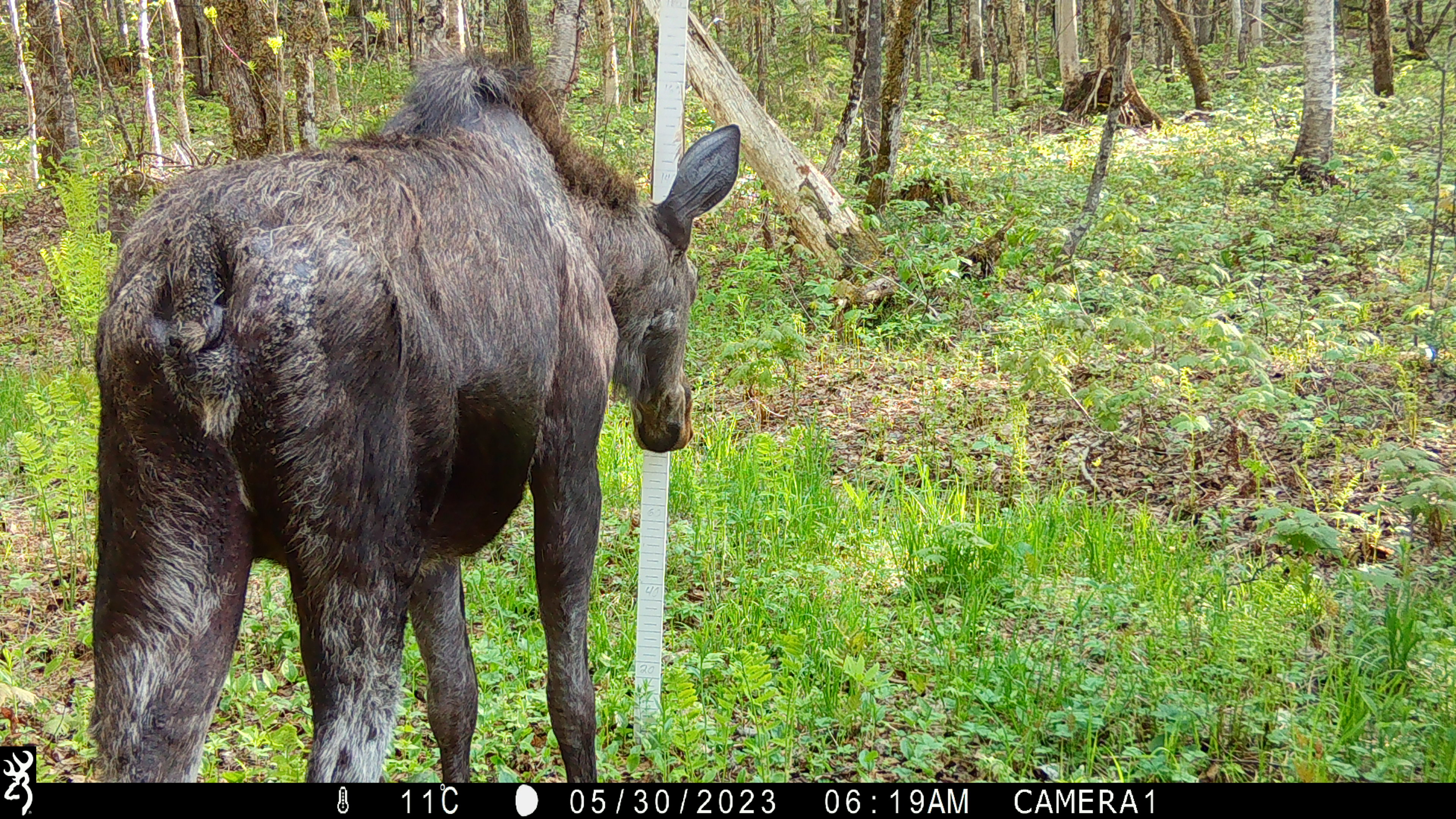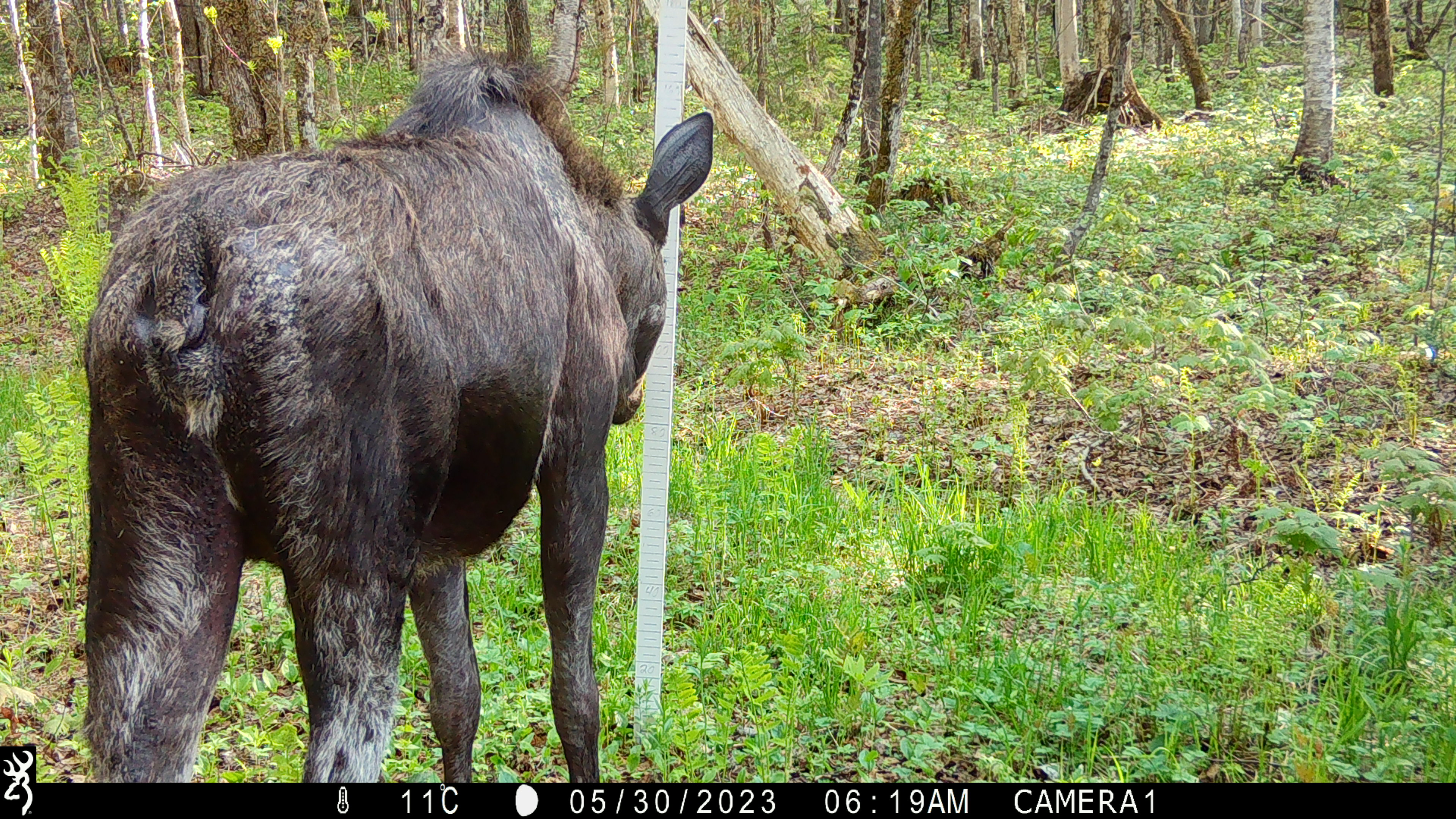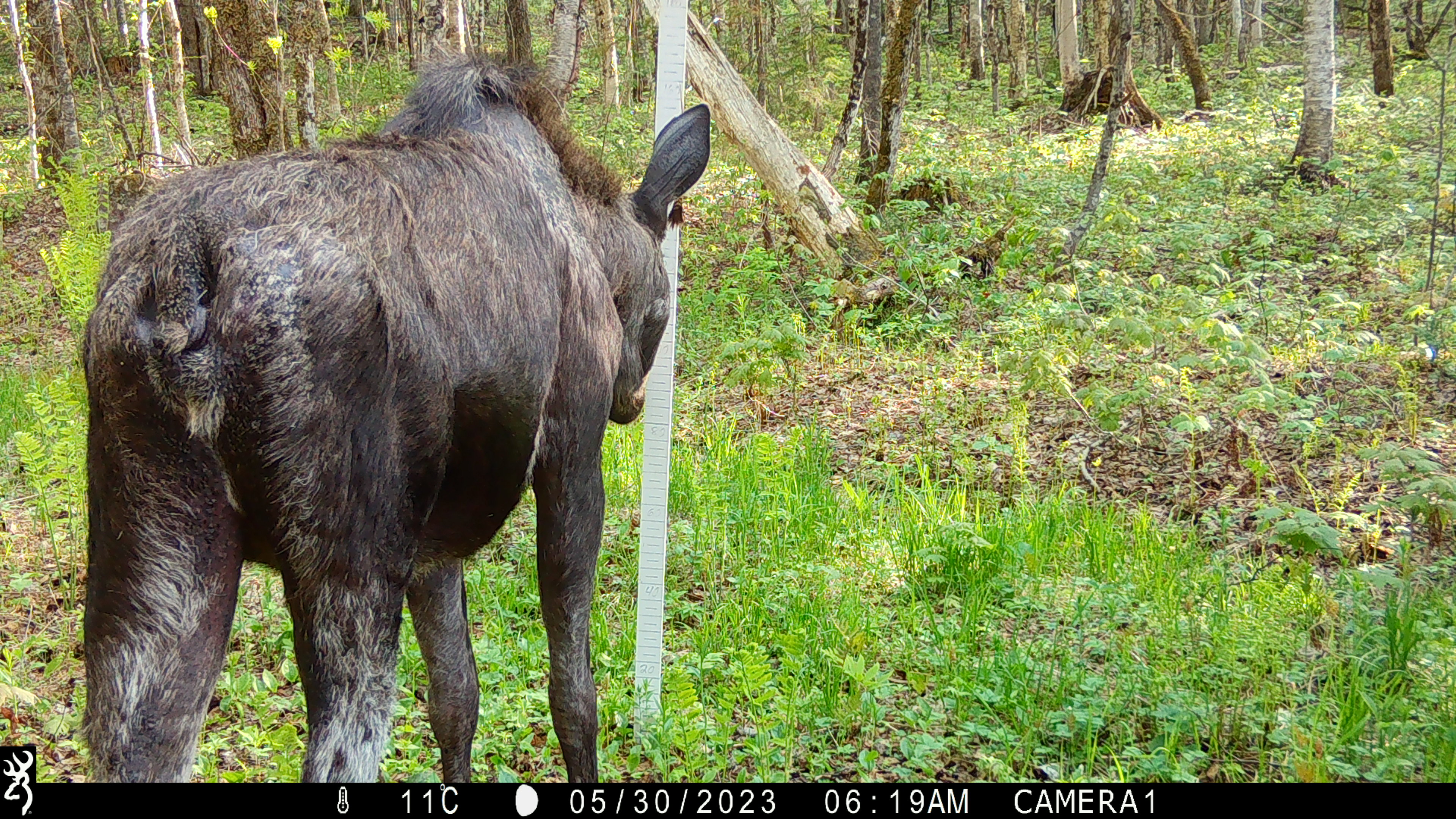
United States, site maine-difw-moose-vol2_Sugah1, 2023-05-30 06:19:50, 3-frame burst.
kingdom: Animalia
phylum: Chordata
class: Mammalia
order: Artiodactyla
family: Cervidae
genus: Alces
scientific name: Alces alces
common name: moose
Moose (Alces alces).